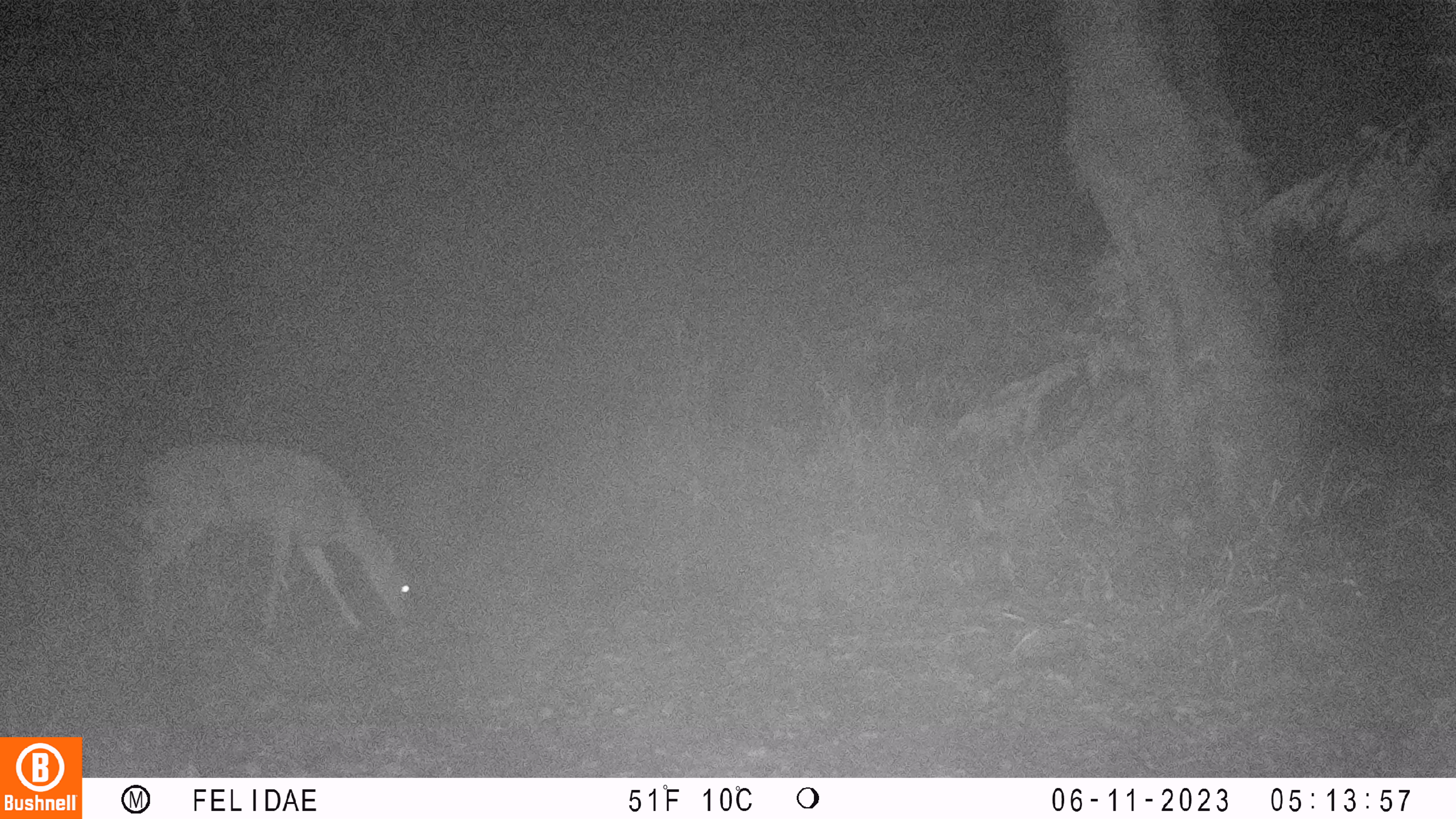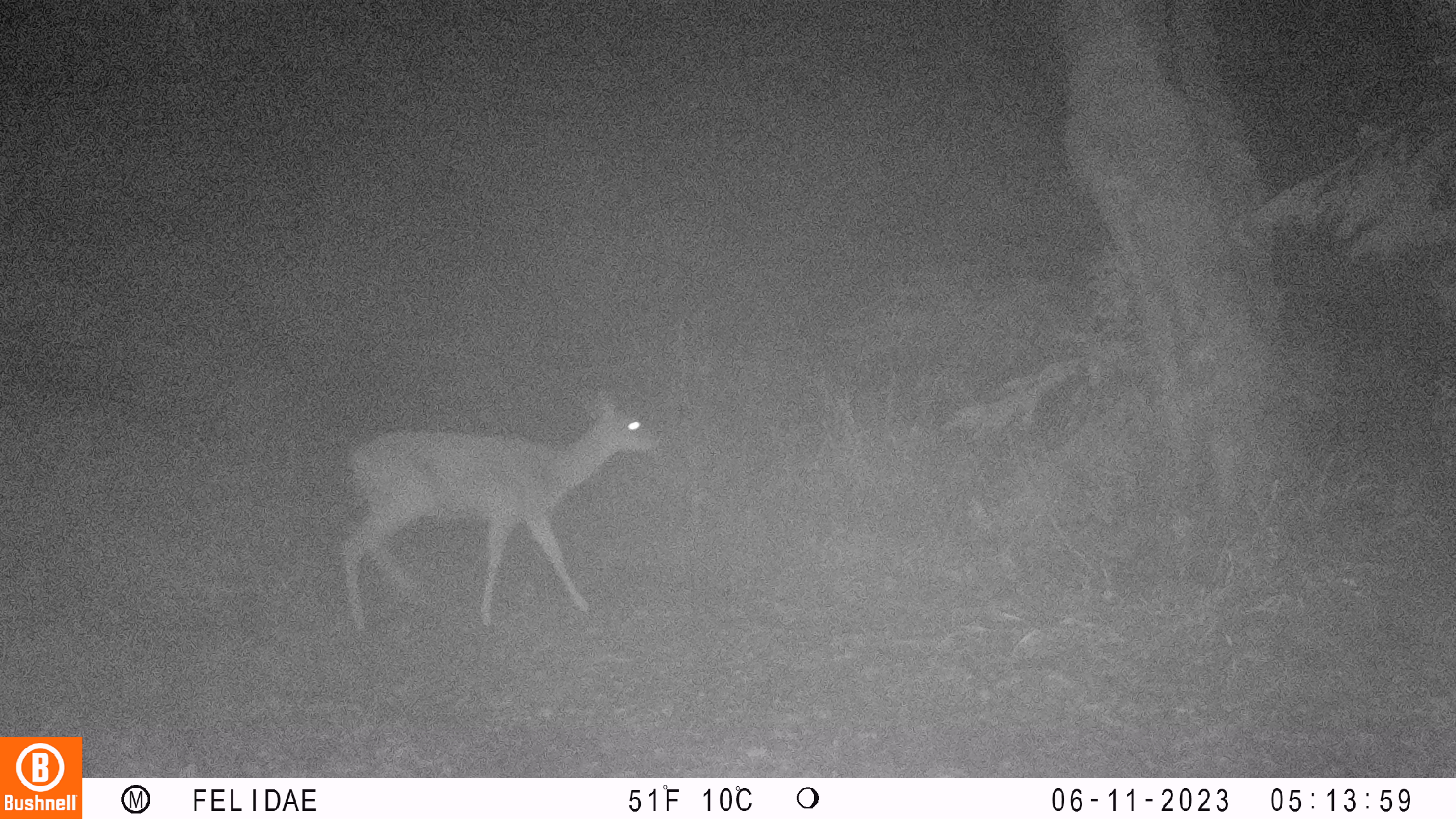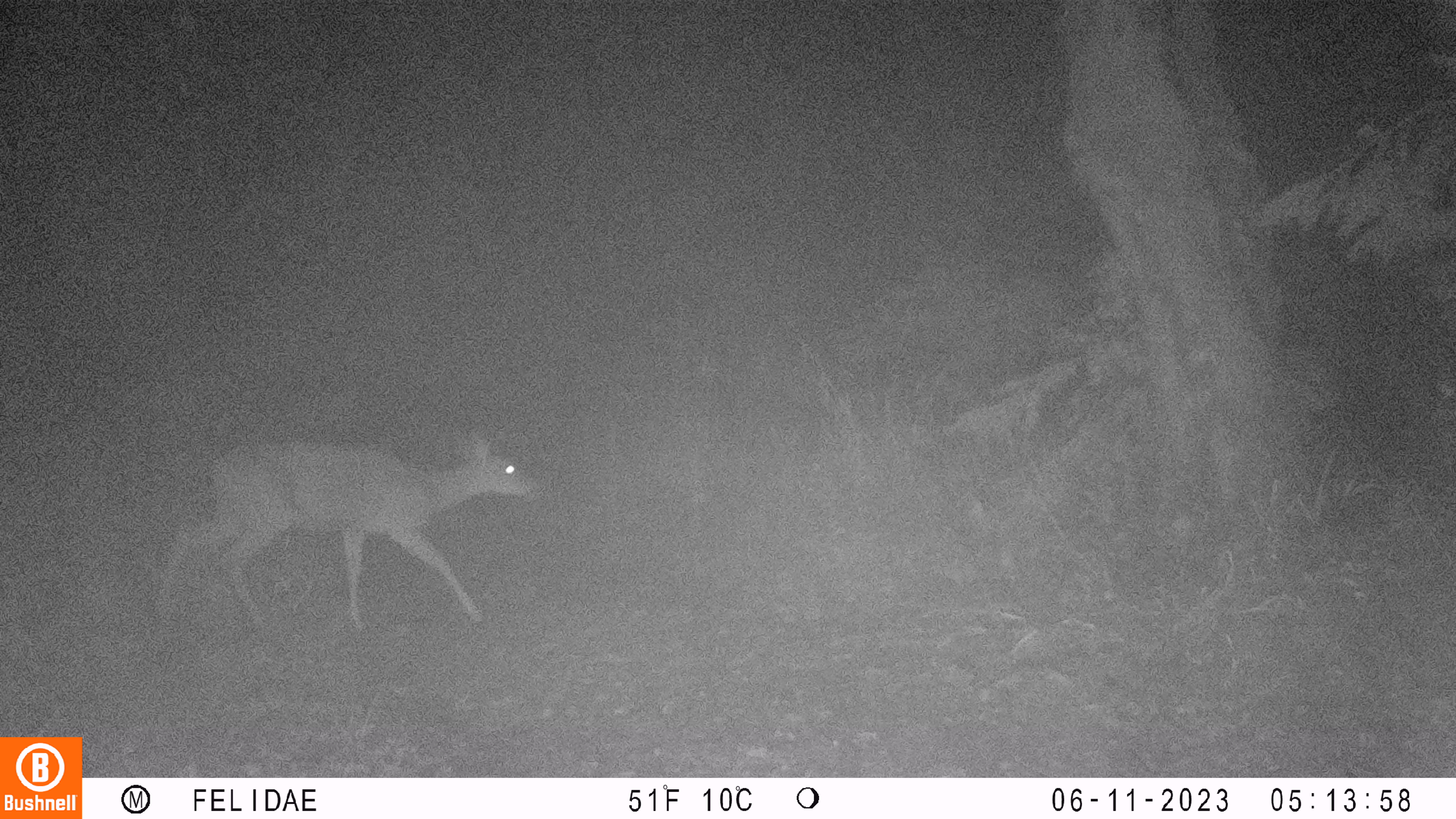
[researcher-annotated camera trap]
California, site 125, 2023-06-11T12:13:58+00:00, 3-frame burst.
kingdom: Animalia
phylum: Chordata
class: Mammalia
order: Artiodactyla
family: Cervidae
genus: Odocoileus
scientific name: Odocoileus hemionus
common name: mule deer